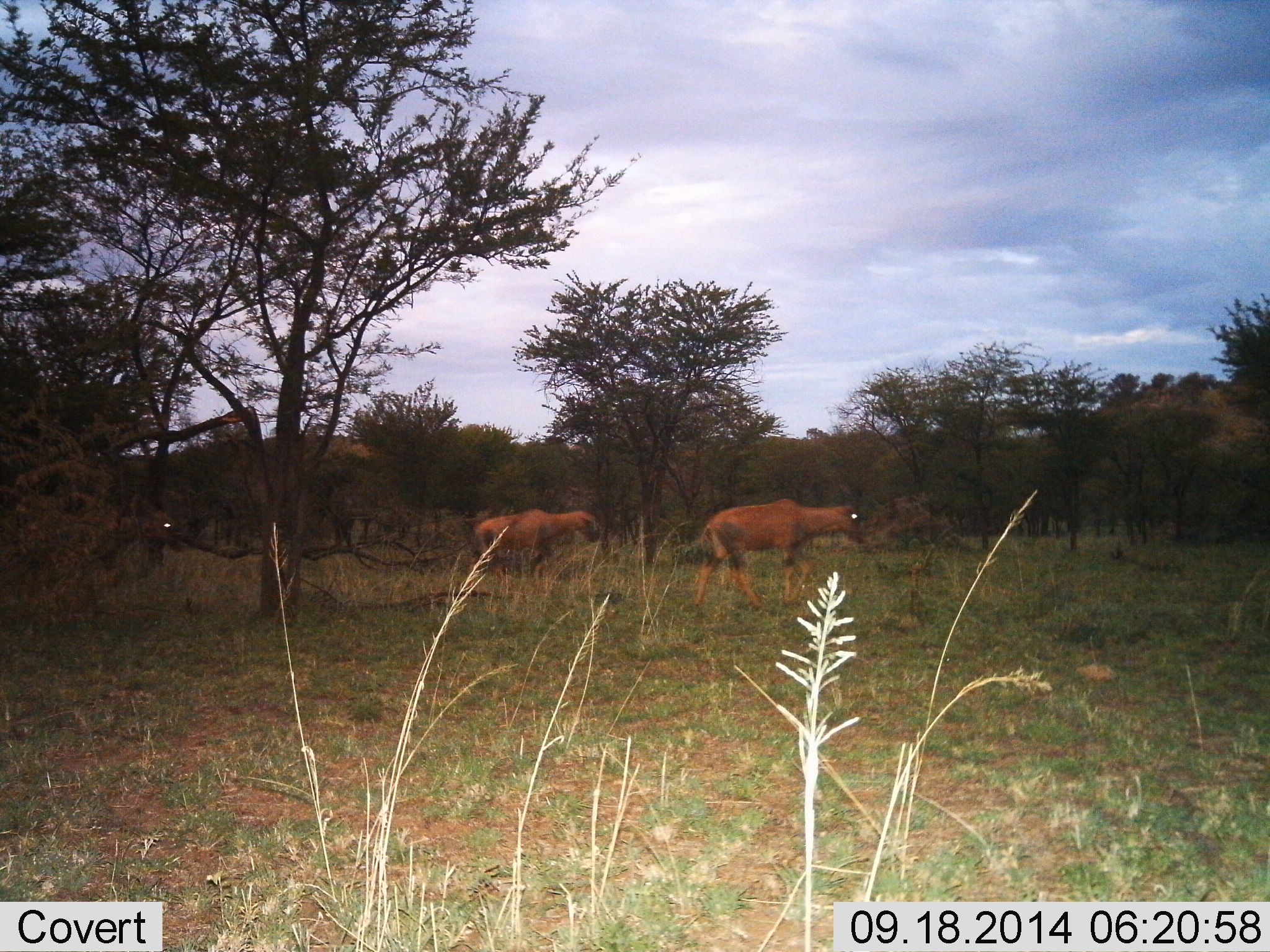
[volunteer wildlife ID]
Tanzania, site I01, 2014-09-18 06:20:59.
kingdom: Animalia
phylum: Chordata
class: Mammalia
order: Artiodactyla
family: Bovidae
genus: Damaliscus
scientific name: Damaliscus lunatus jimela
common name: topi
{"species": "topi (Damaliscus lunatus jimela)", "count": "2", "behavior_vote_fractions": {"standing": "10%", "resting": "0%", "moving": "90%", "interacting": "0%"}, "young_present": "0%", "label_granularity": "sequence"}